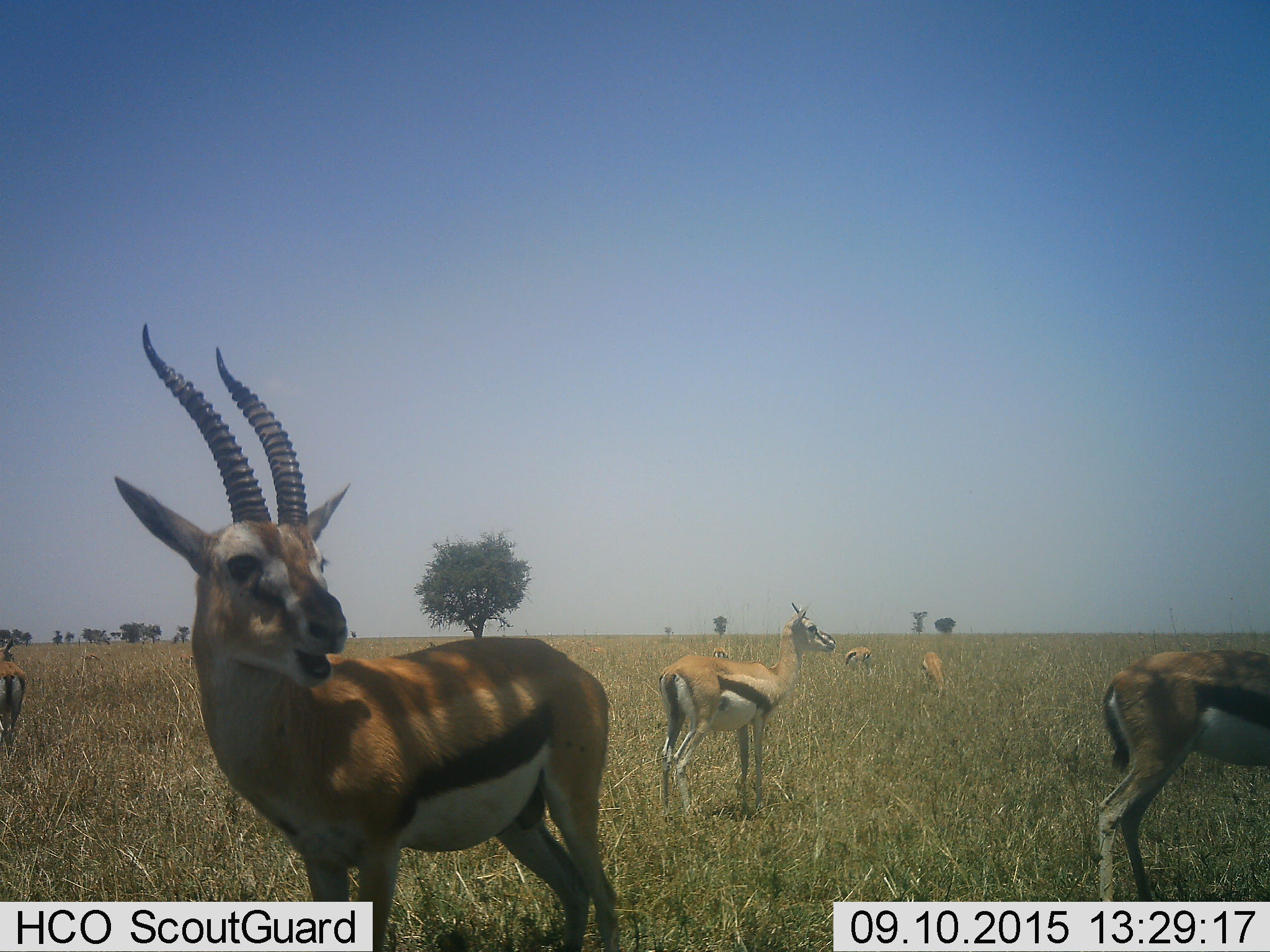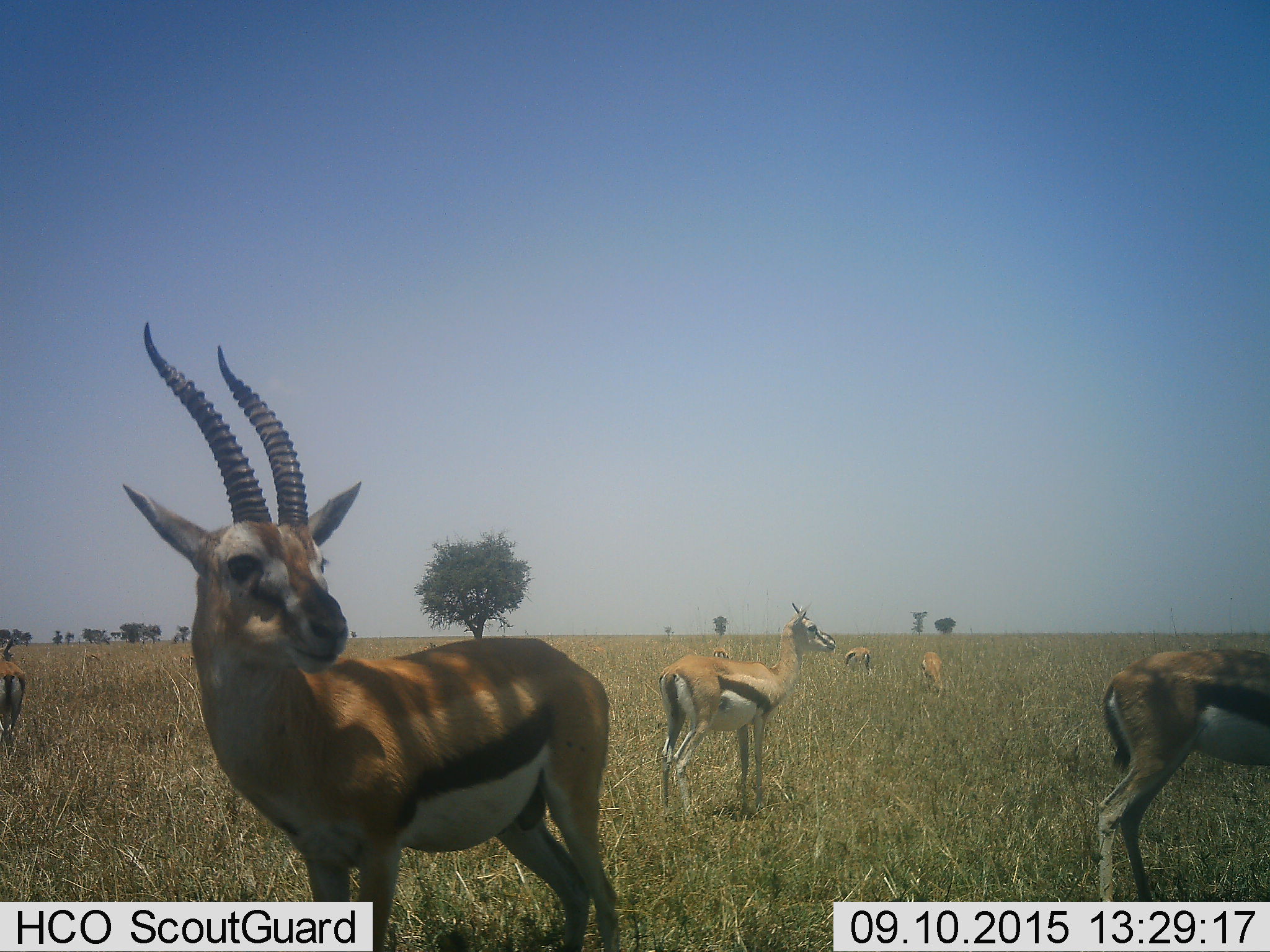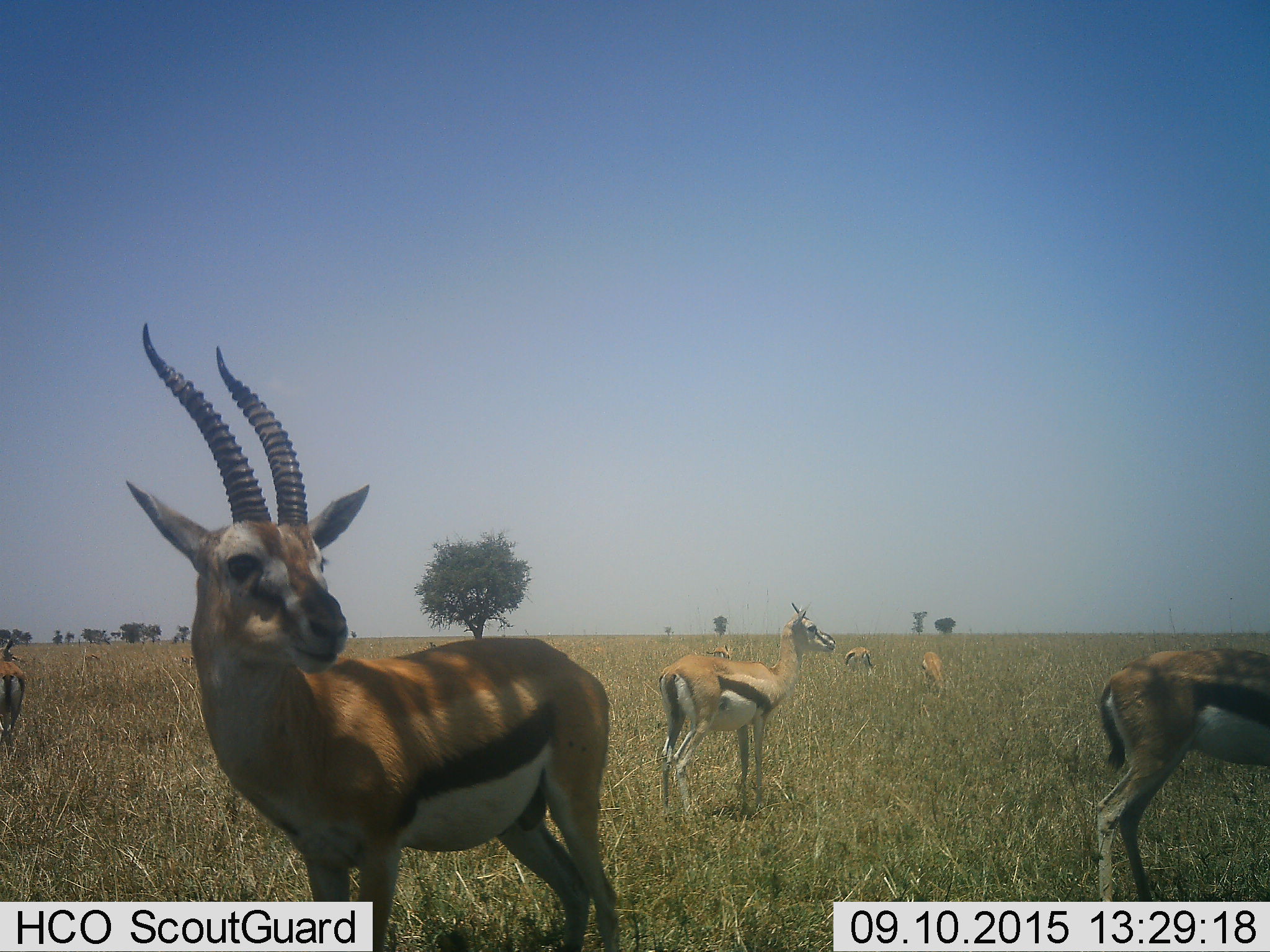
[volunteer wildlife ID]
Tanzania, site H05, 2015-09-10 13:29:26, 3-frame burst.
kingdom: Animalia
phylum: Chordata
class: Mammalia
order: Artiodactyla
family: Bovidae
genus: Eudorcas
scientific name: Eudorcas thomsonii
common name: thomson's gazelle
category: gazellethomsons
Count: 7.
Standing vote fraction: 100%.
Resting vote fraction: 0%.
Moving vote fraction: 0%.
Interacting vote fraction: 0%.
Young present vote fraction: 22%.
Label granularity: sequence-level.